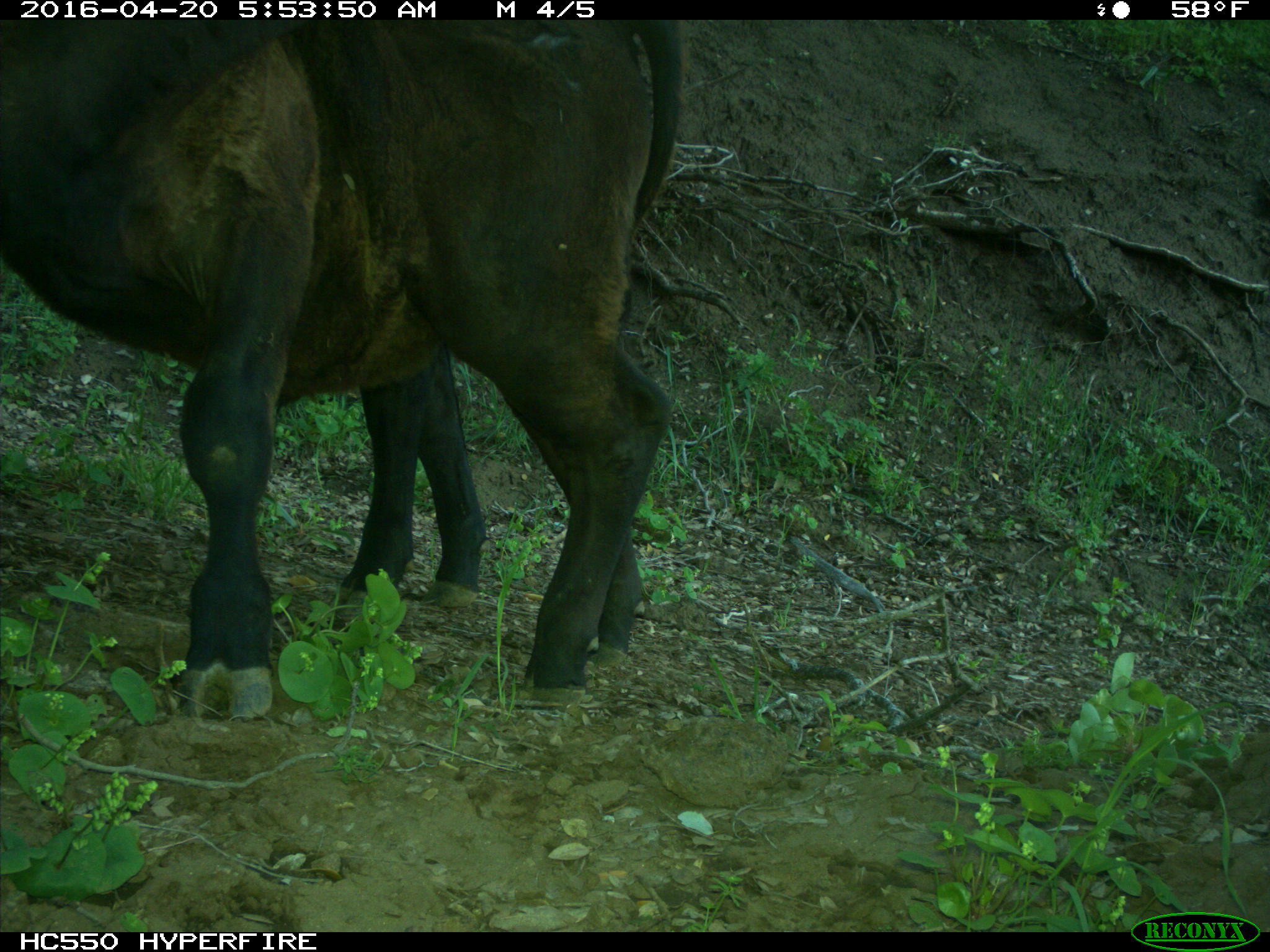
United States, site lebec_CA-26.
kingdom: Animalia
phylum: Chordata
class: Mammalia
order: Artiodactyla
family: Bovidae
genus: Bos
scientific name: Bos taurus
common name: domestic cow